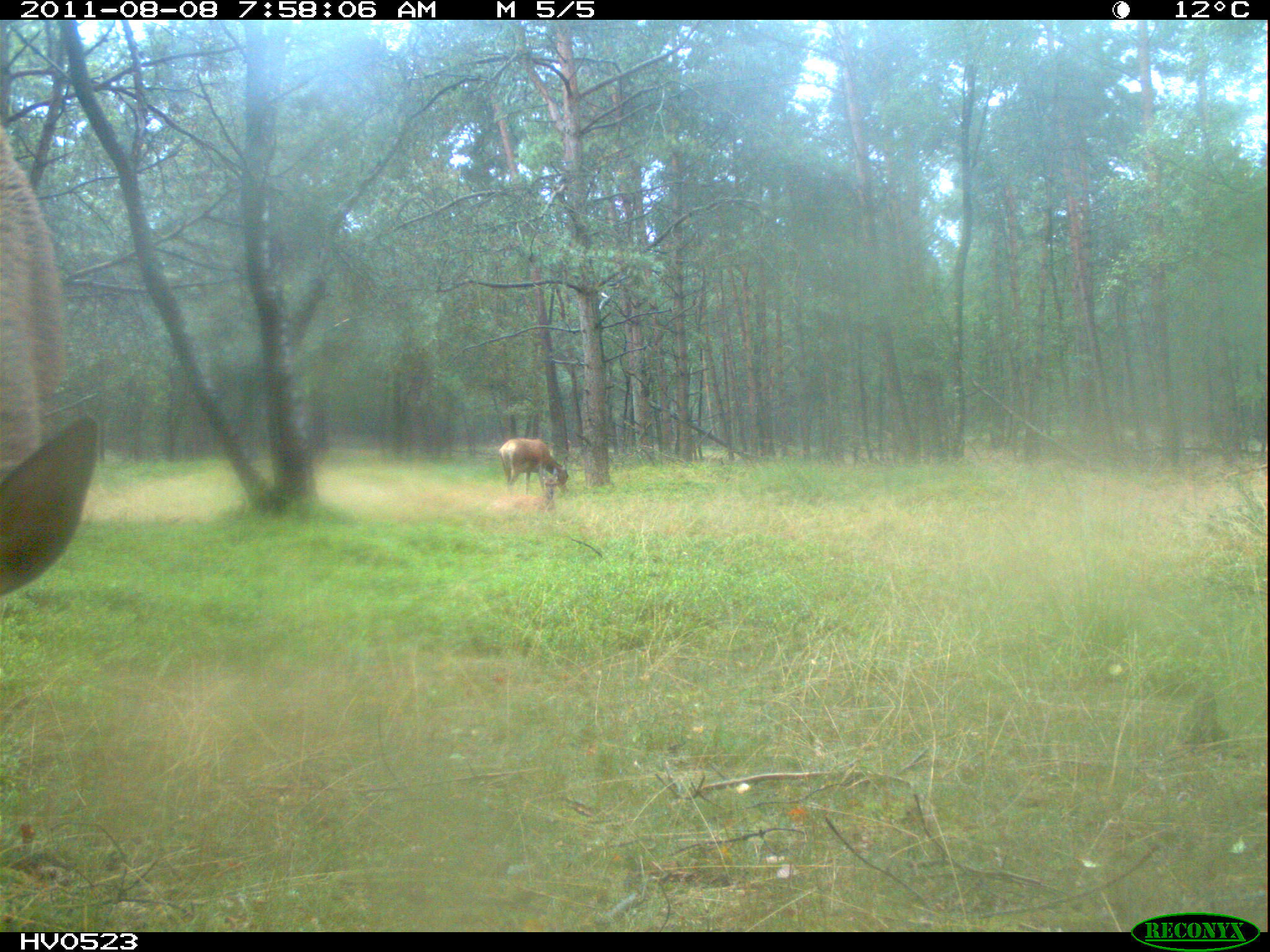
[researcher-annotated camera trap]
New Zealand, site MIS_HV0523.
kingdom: Animalia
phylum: Chordata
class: Mammalia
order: Artiodactyla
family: Cervidae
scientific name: Cervidae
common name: deer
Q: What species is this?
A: Deer (Cervidae).